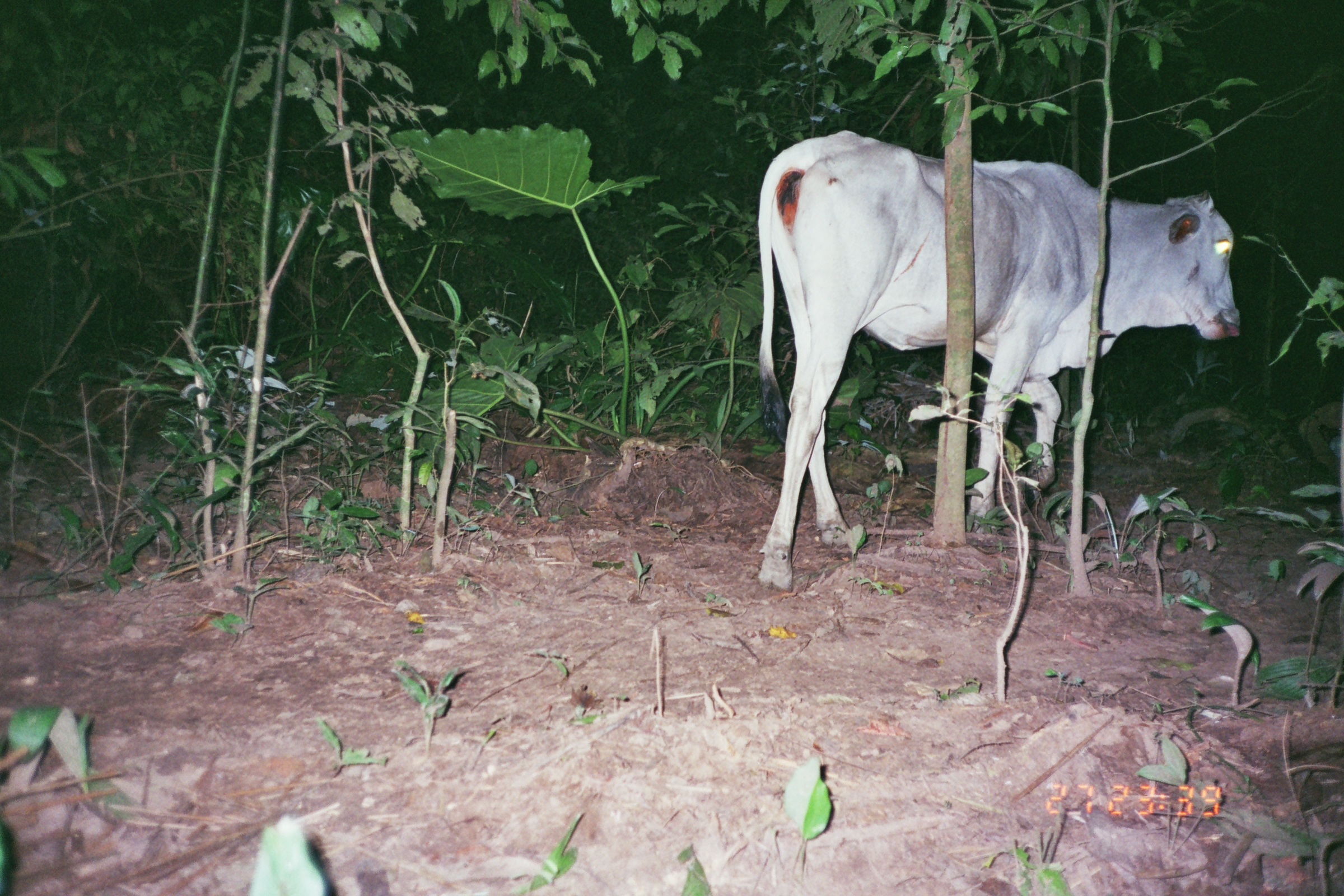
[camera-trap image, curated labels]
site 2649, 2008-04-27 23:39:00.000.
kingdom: Animalia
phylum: Chordata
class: Mammalia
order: Artiodactyla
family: Bovidae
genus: Bos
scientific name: Bos taurus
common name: domestic cattle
Bos taurus (domestic cattle).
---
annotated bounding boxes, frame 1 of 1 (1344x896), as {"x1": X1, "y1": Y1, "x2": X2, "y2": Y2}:
bos taurus: {"x1": 755, "y1": 129, "x2": 1241, "y2": 589}